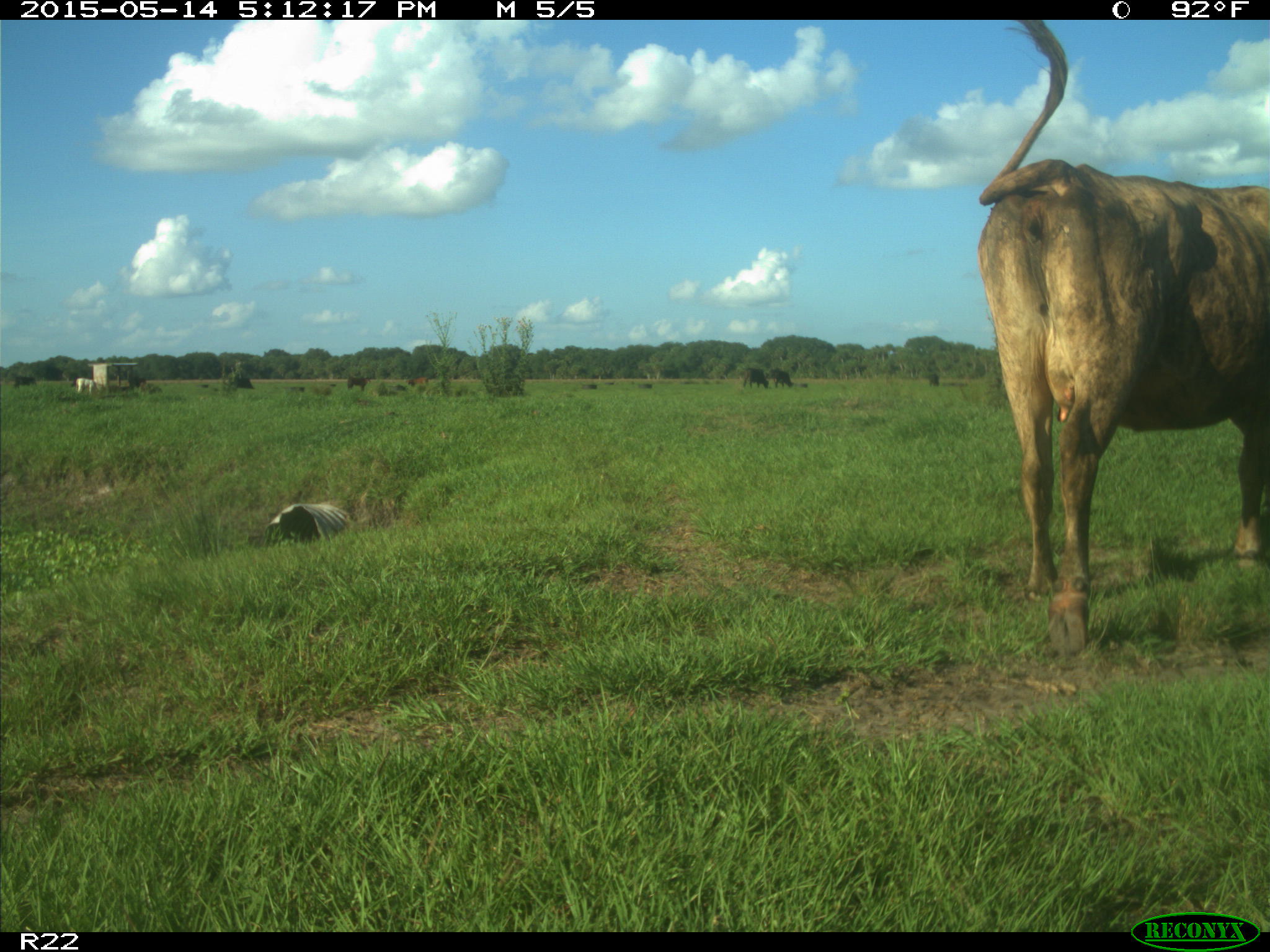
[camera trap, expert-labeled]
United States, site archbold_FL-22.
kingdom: Animalia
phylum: Chordata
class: Mammalia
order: Artiodactyla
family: Bovidae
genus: Bos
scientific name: Bos taurus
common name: domestic cow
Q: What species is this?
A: Bos taurus (domestic cow).